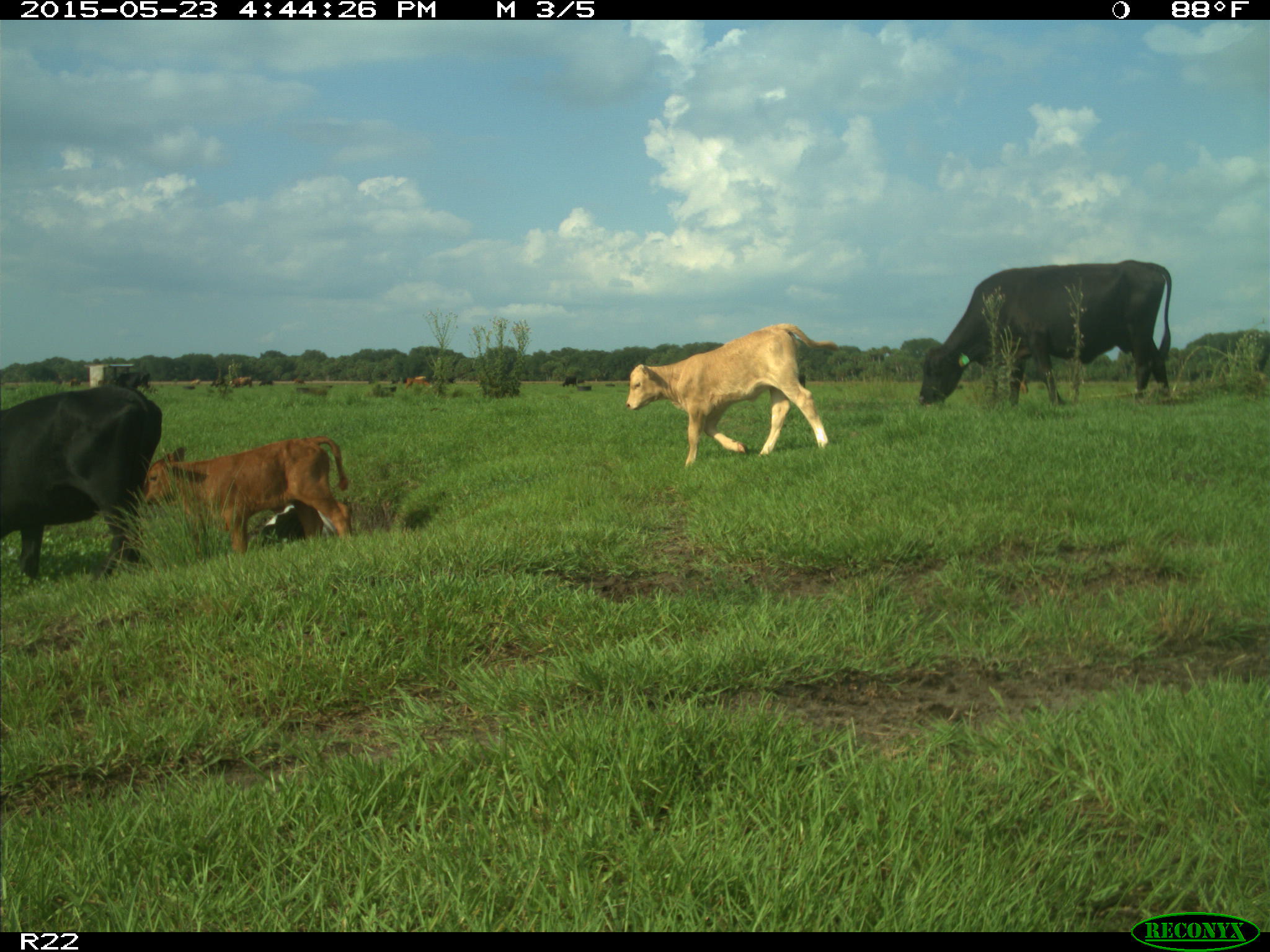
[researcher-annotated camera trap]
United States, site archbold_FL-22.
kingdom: Animalia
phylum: Chordata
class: Mammalia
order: Artiodactyla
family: Bovidae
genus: Bos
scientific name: Bos taurus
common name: domestic cow